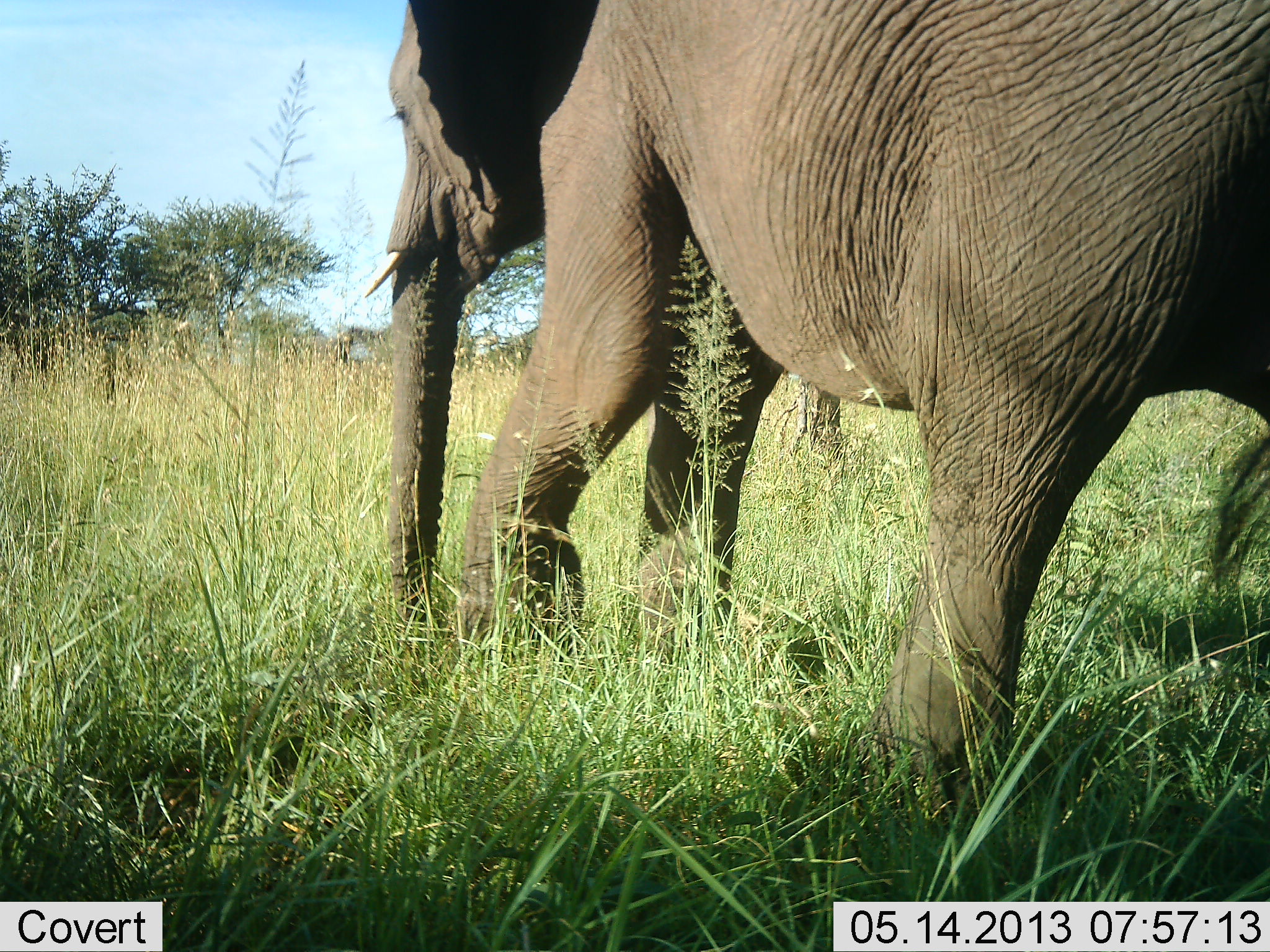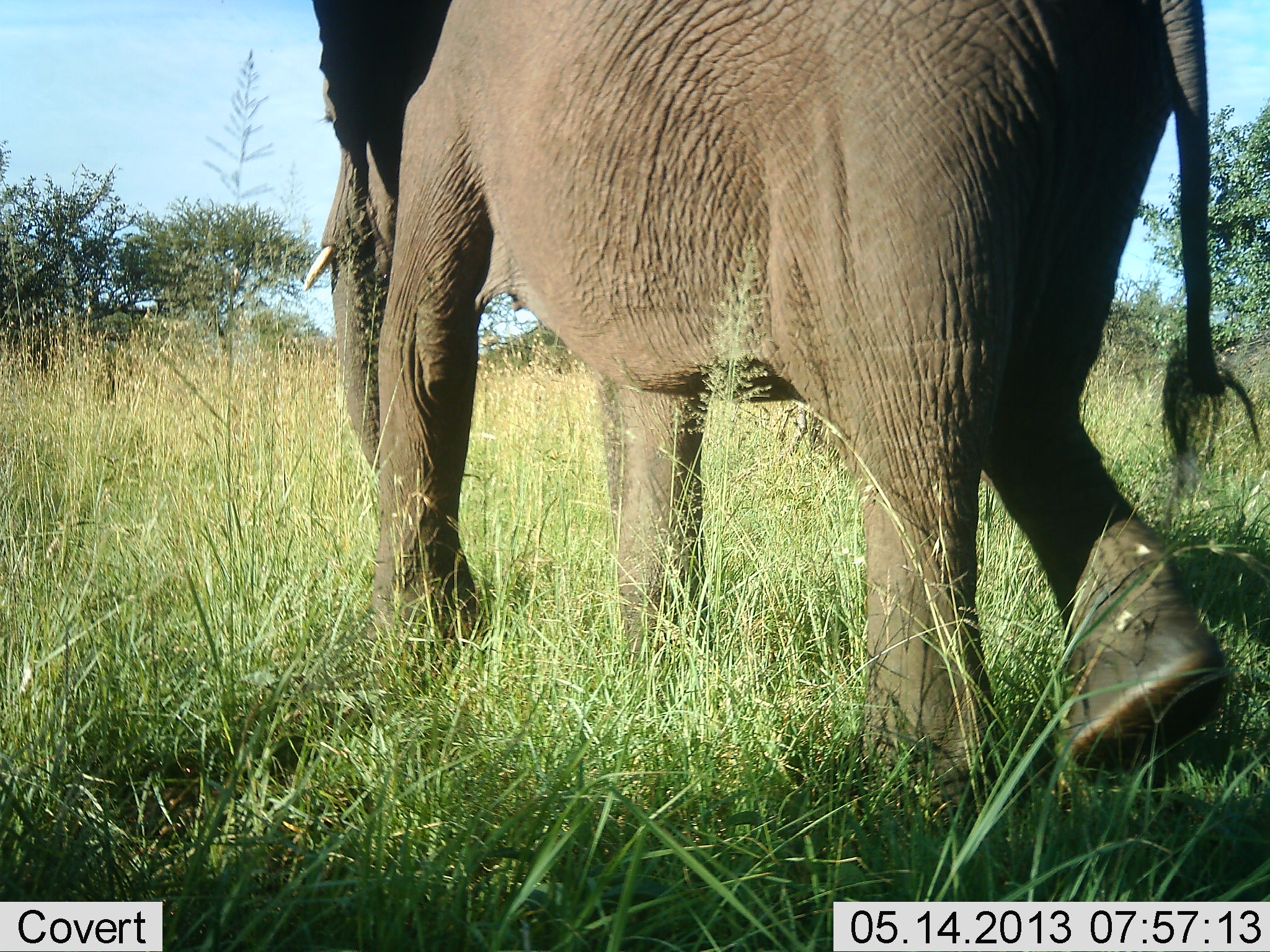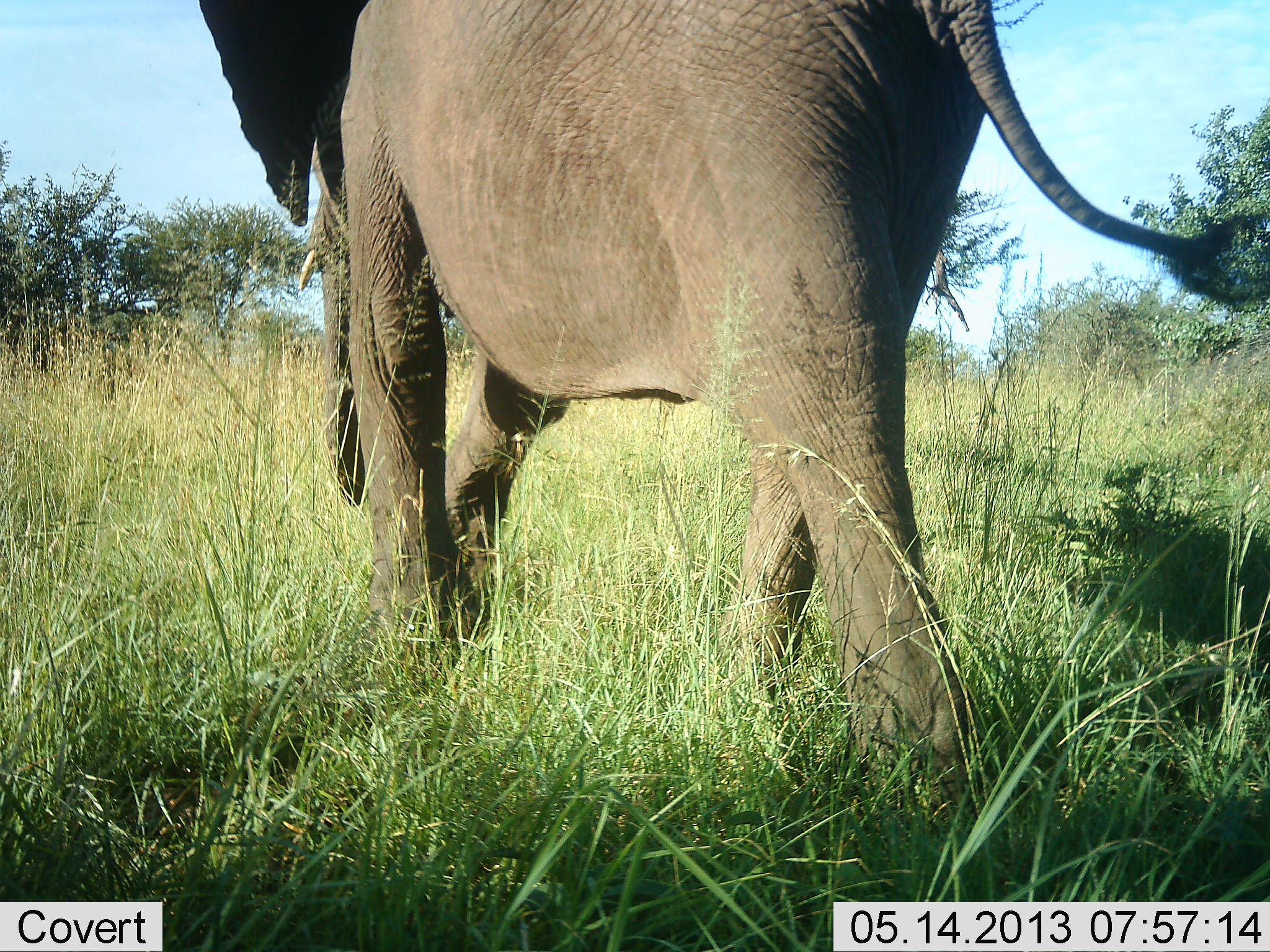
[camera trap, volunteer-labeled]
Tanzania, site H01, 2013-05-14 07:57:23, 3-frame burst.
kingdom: Animalia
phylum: Chordata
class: Mammalia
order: Proboscidea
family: Elephantidae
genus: Loxodonta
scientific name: Loxodonta africana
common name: african bush elephant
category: elephant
Elephant (african bush elephant) (Loxodonta africana), count 1. Behavior (volunteer vote fractions): standing 0%, resting 0%, moving 100%, interacting 0%. Young present (vote fraction): 0%. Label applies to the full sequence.